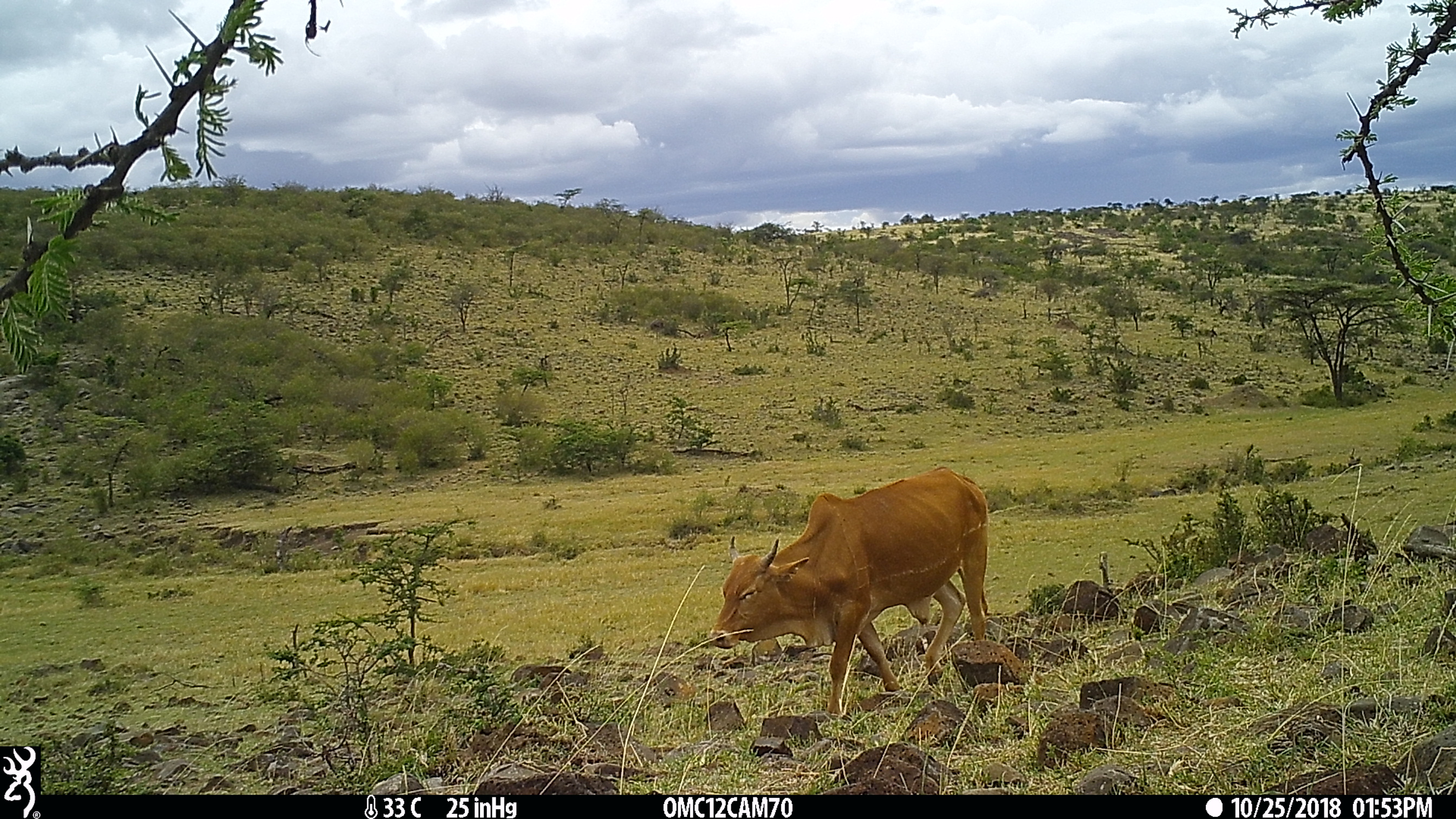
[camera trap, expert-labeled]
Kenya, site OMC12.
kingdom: Animalia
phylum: Chordata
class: Mammalia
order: Artiodactyla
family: Bovidae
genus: Bos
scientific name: Bos taurus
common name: cattle